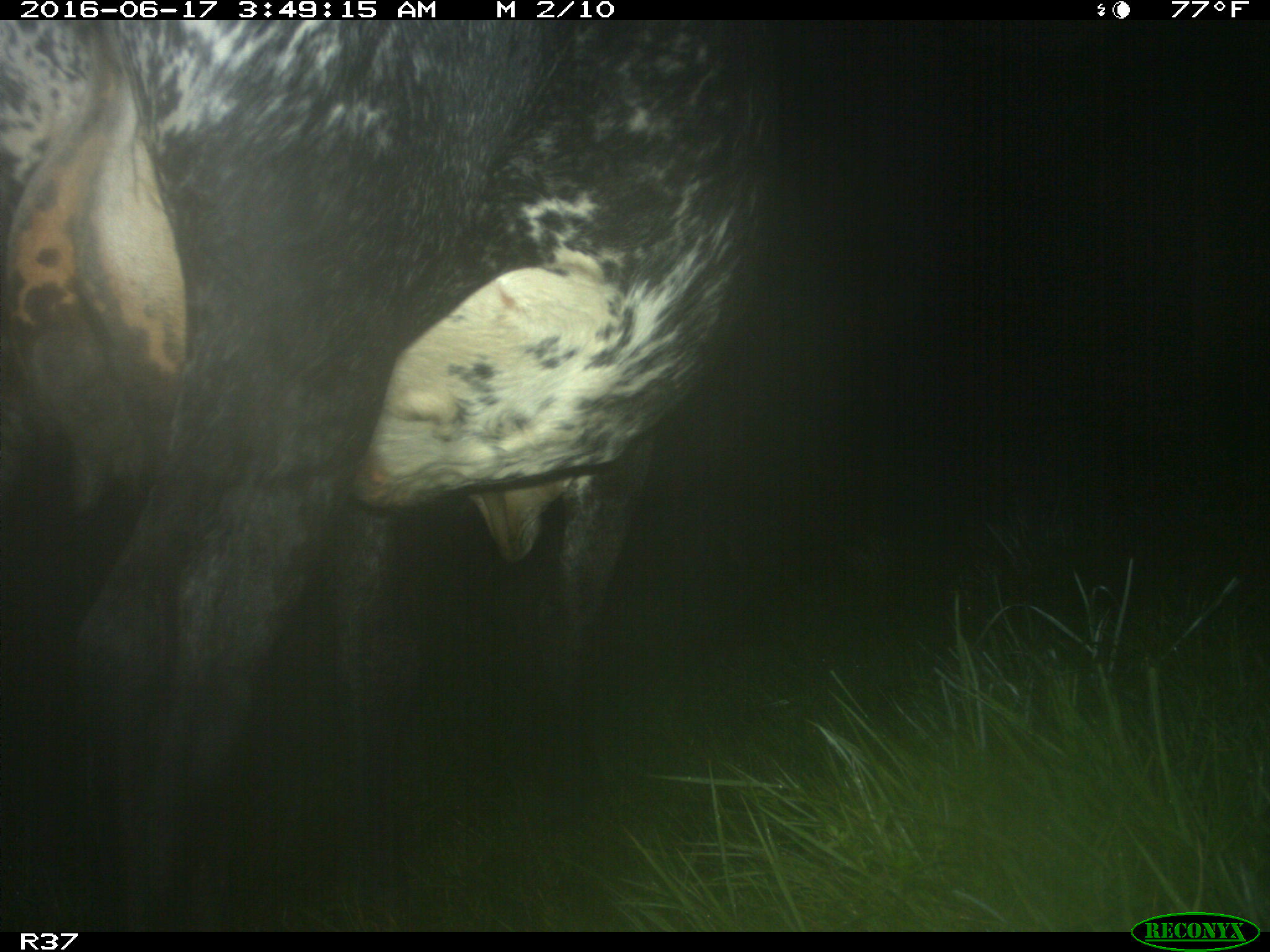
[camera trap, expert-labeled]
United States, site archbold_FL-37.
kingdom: Animalia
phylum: Chordata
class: Mammalia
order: Artiodactyla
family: Bovidae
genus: Bos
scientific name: Bos taurus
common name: domestic cow